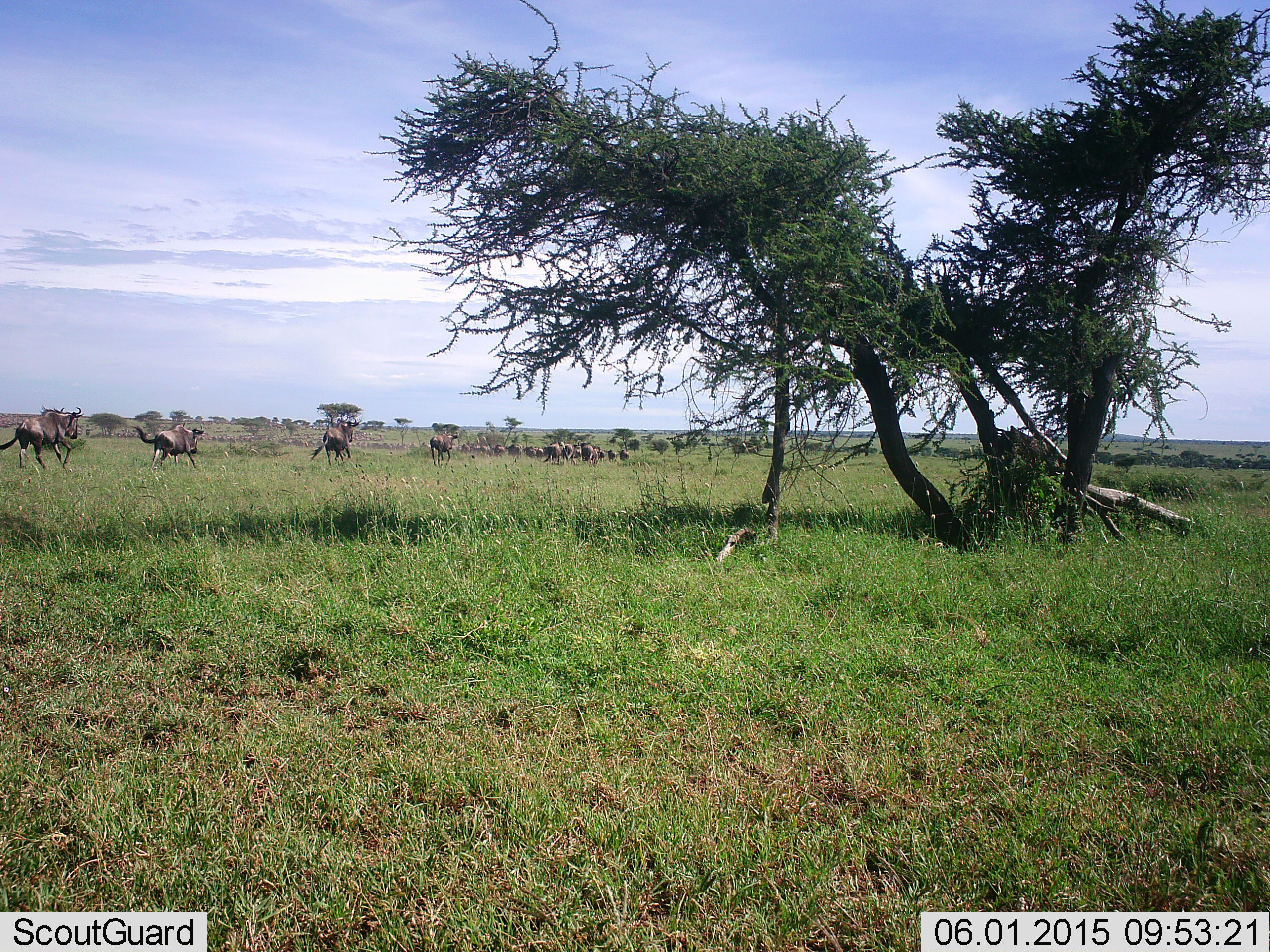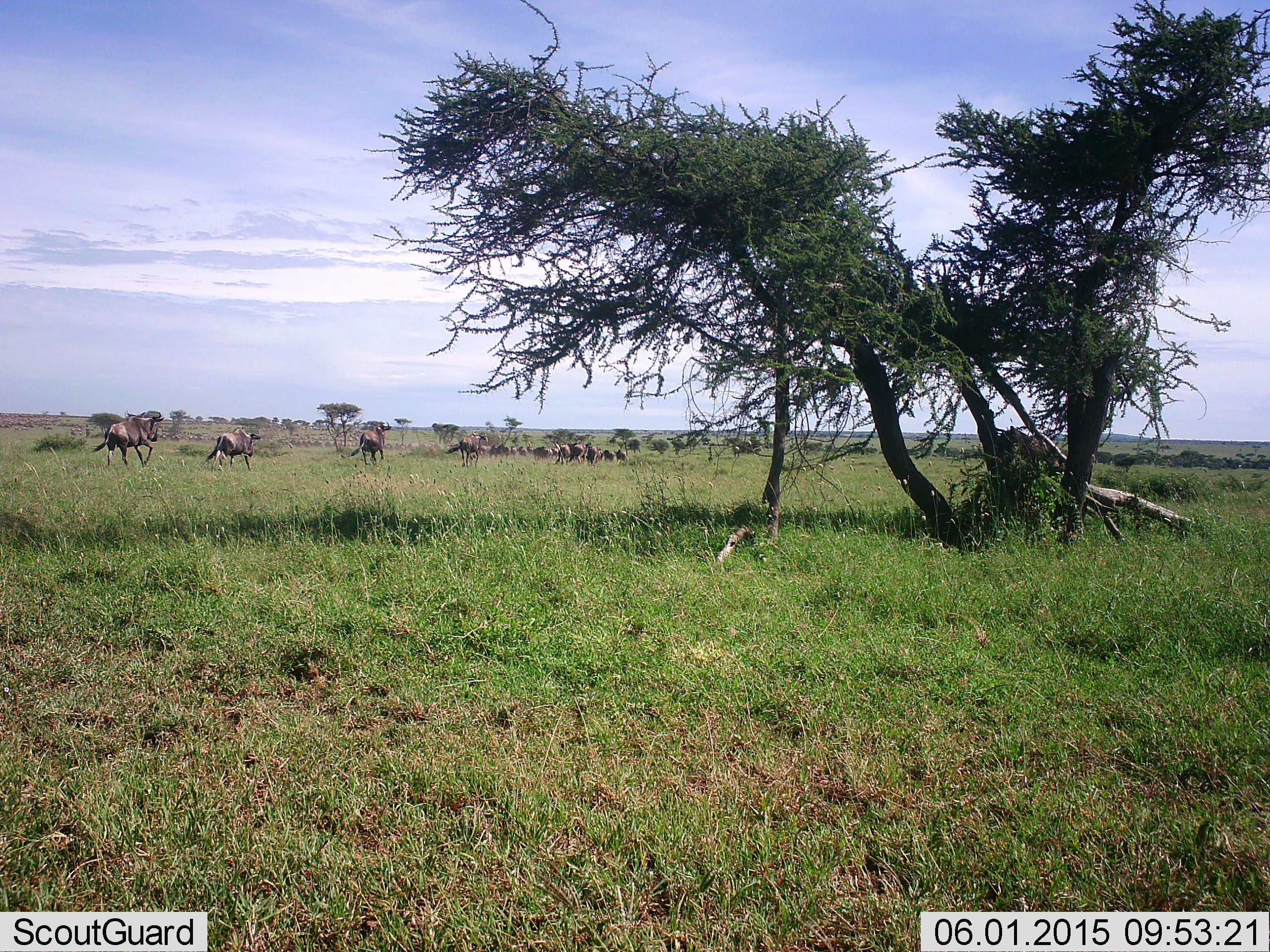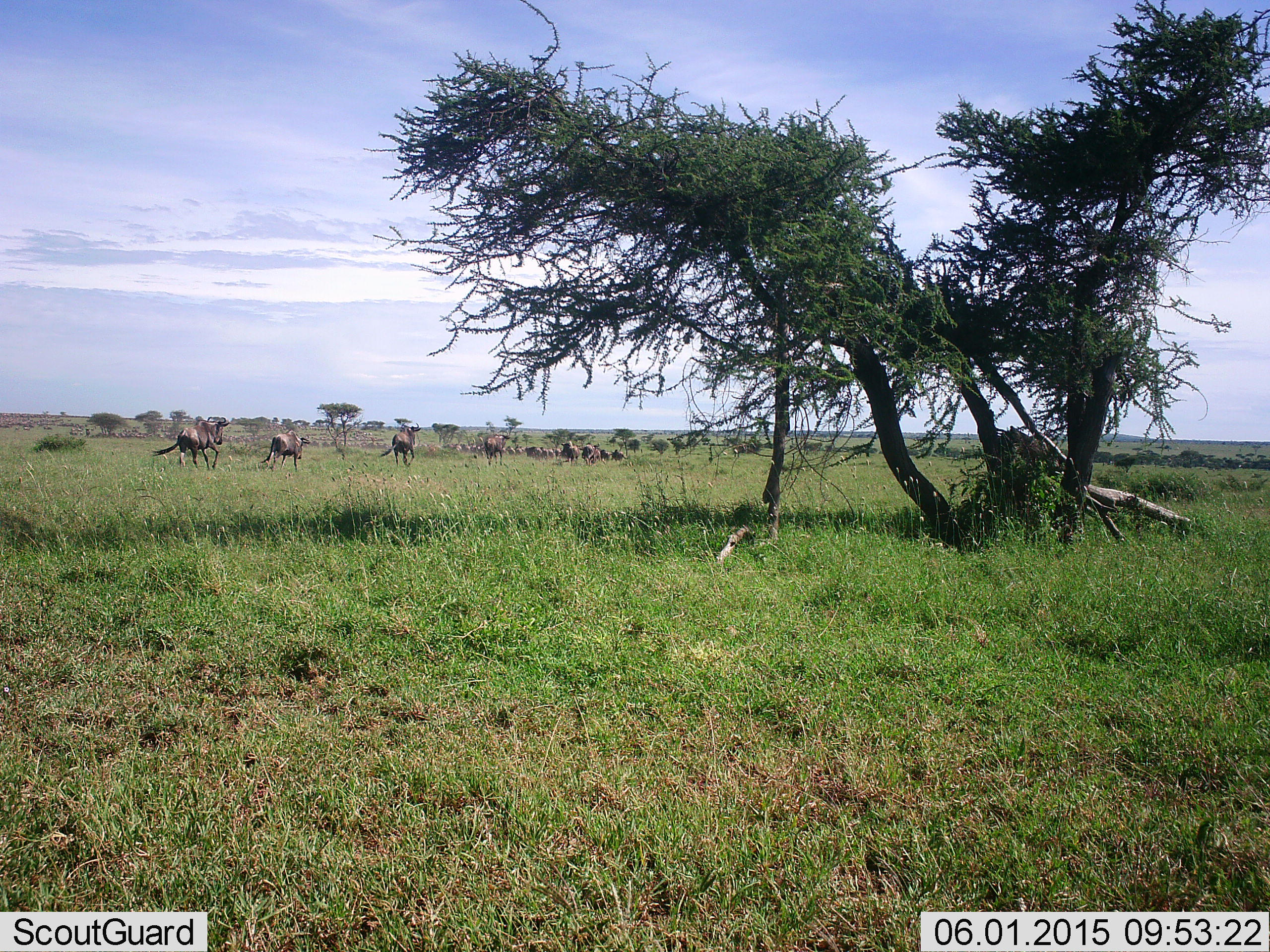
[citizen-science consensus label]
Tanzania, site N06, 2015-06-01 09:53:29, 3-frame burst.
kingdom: Animalia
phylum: Chordata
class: Mammalia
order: Artiodactyla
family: Bovidae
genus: Connochaetes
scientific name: Connochaetes taurinus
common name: blue wildebeest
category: wildebeest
Wildebeest (blue wildebeest) (Connochaetes taurinus), count 11-50. Behavior (volunteer vote fractions): standing 0%, resting 0%, moving 100%, interacting 0%. Young present (vote fraction): 0%. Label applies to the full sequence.